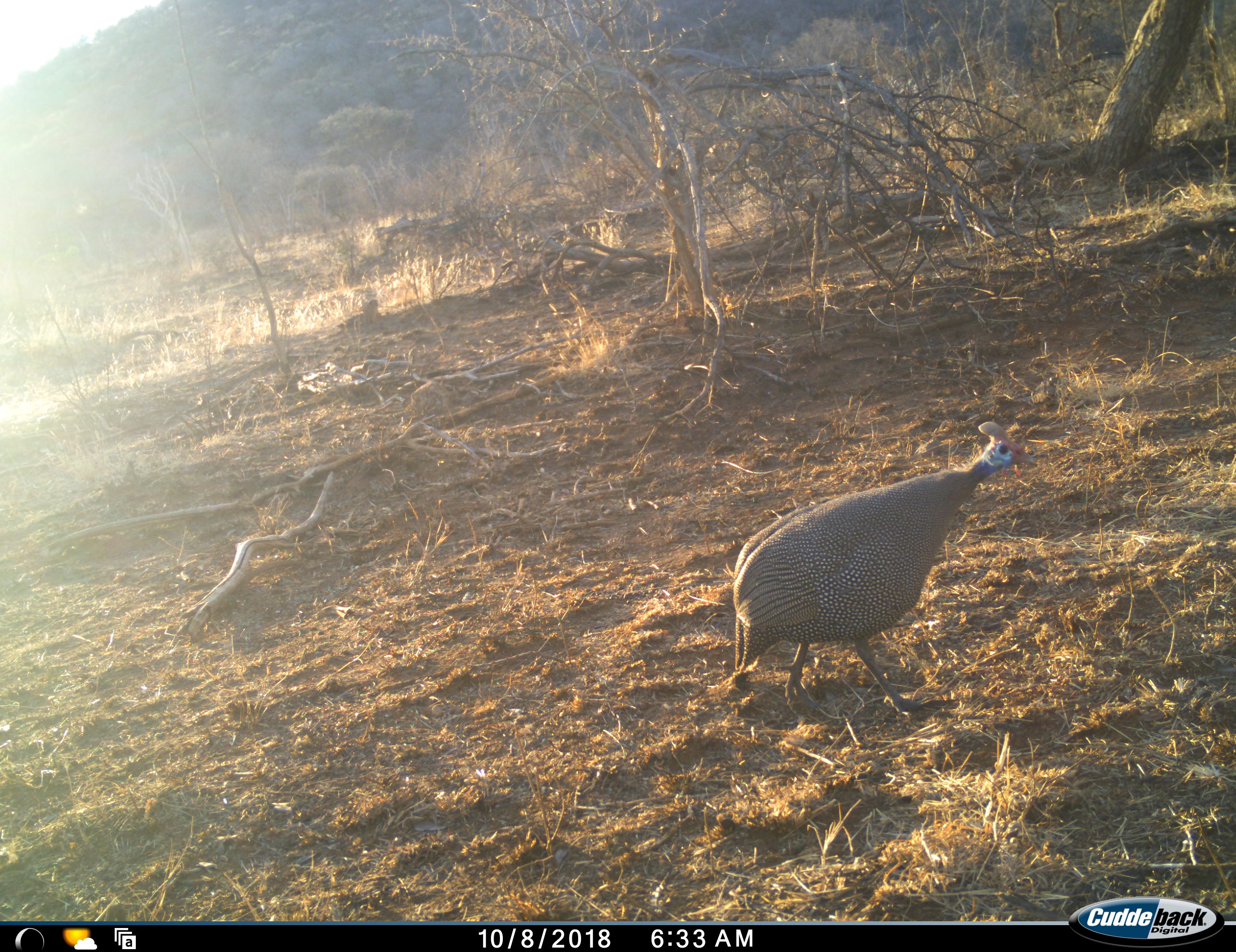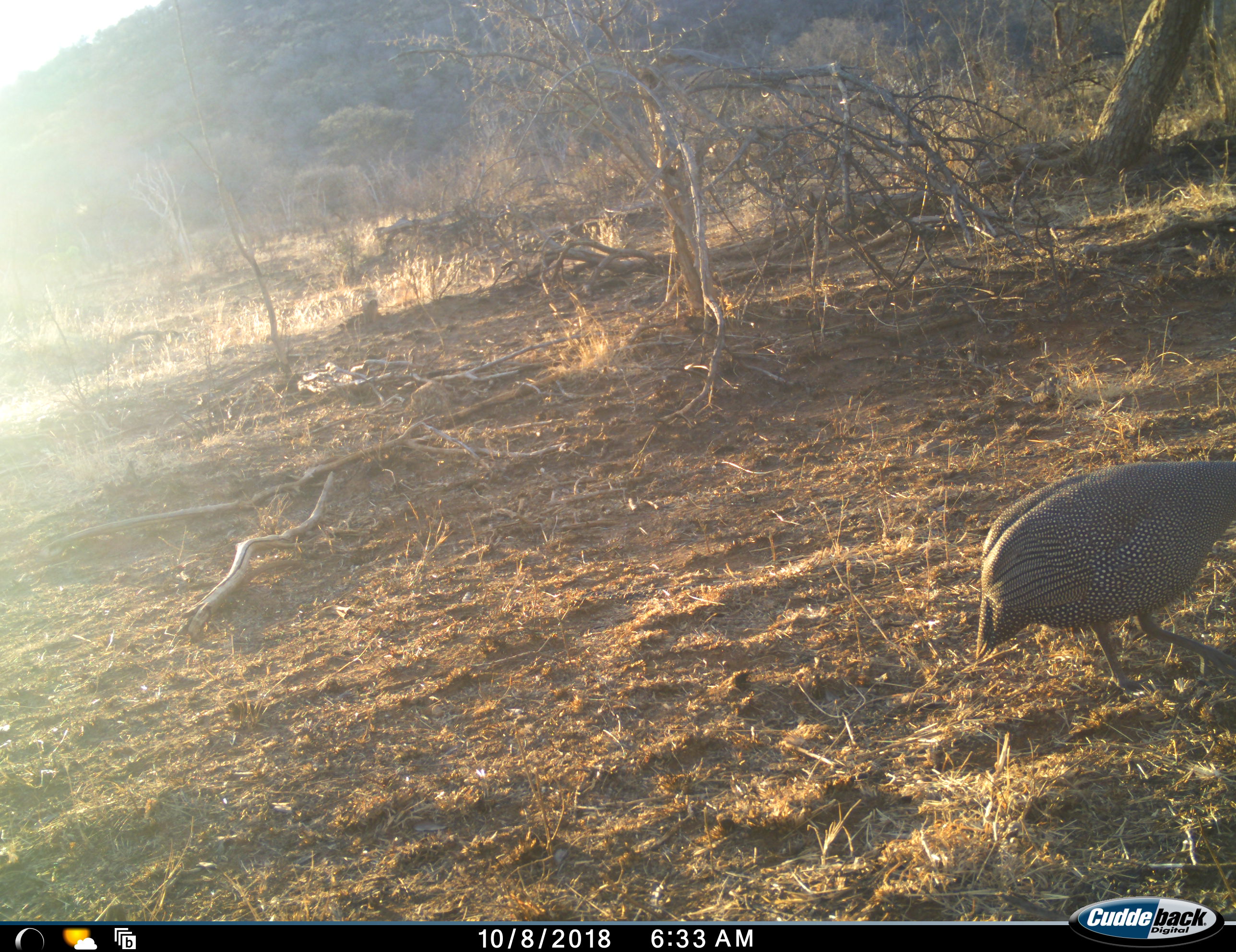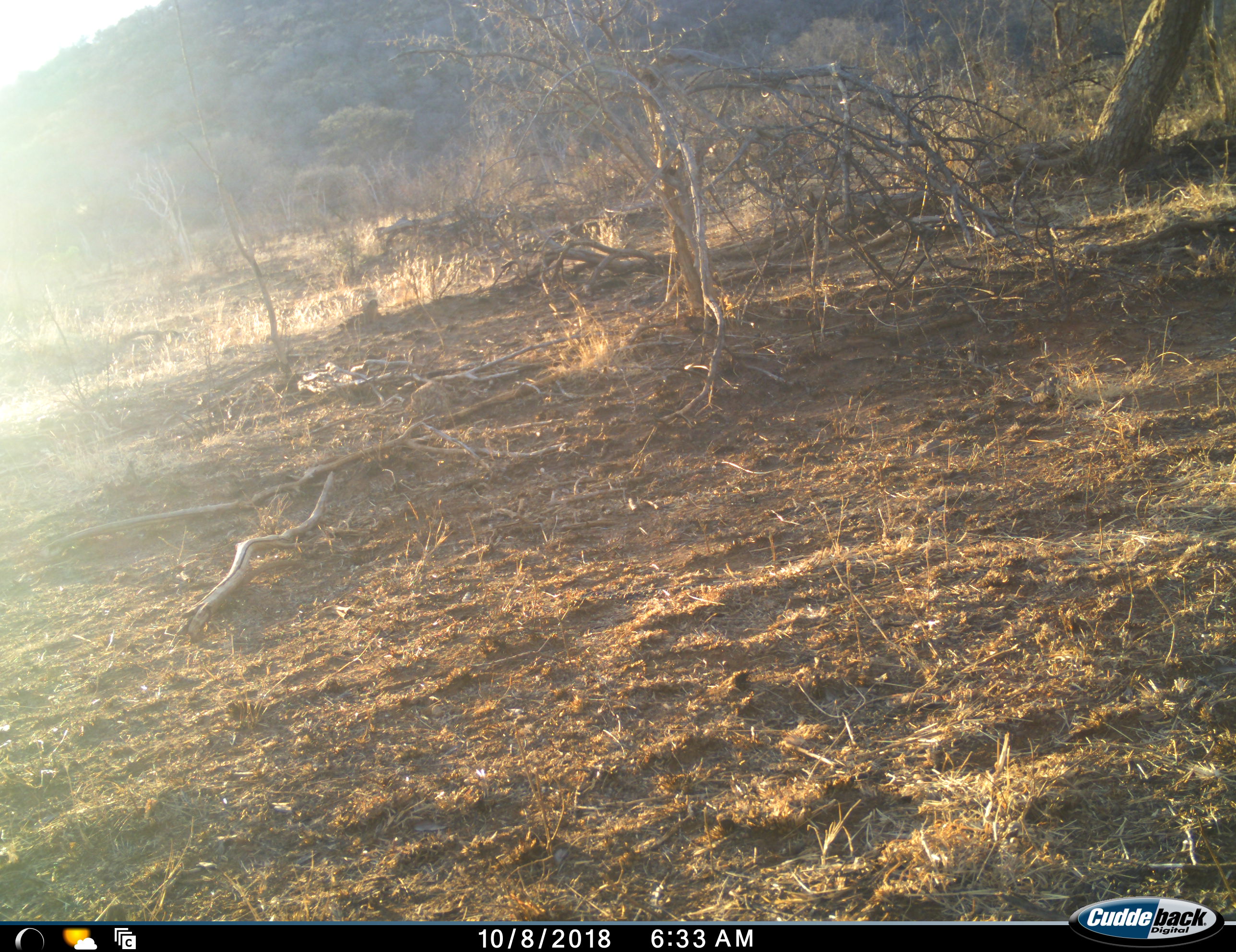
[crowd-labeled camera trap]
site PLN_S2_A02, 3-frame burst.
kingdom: Animalia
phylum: Chordata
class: Aves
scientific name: Aves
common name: bird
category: birdother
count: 1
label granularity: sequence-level